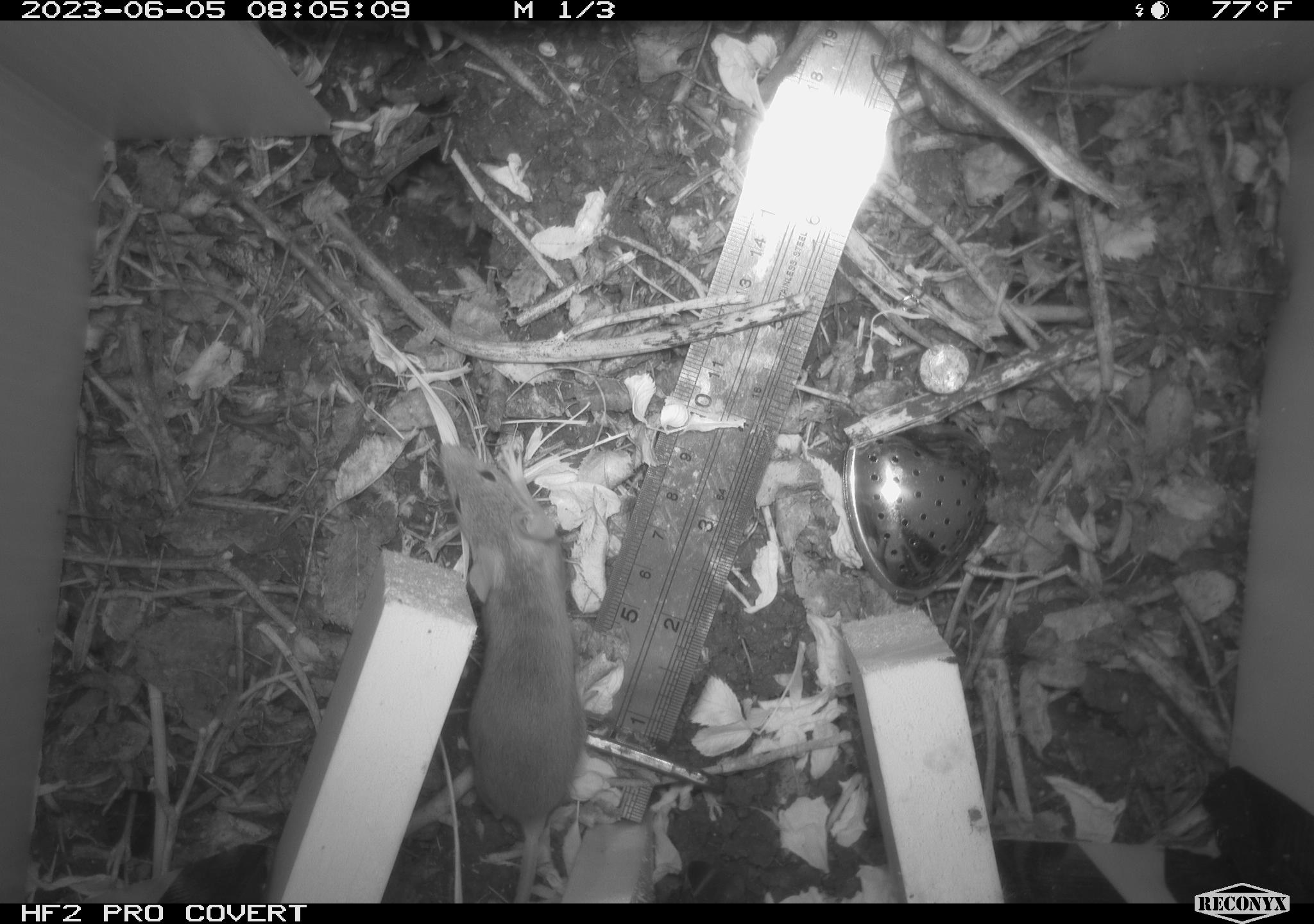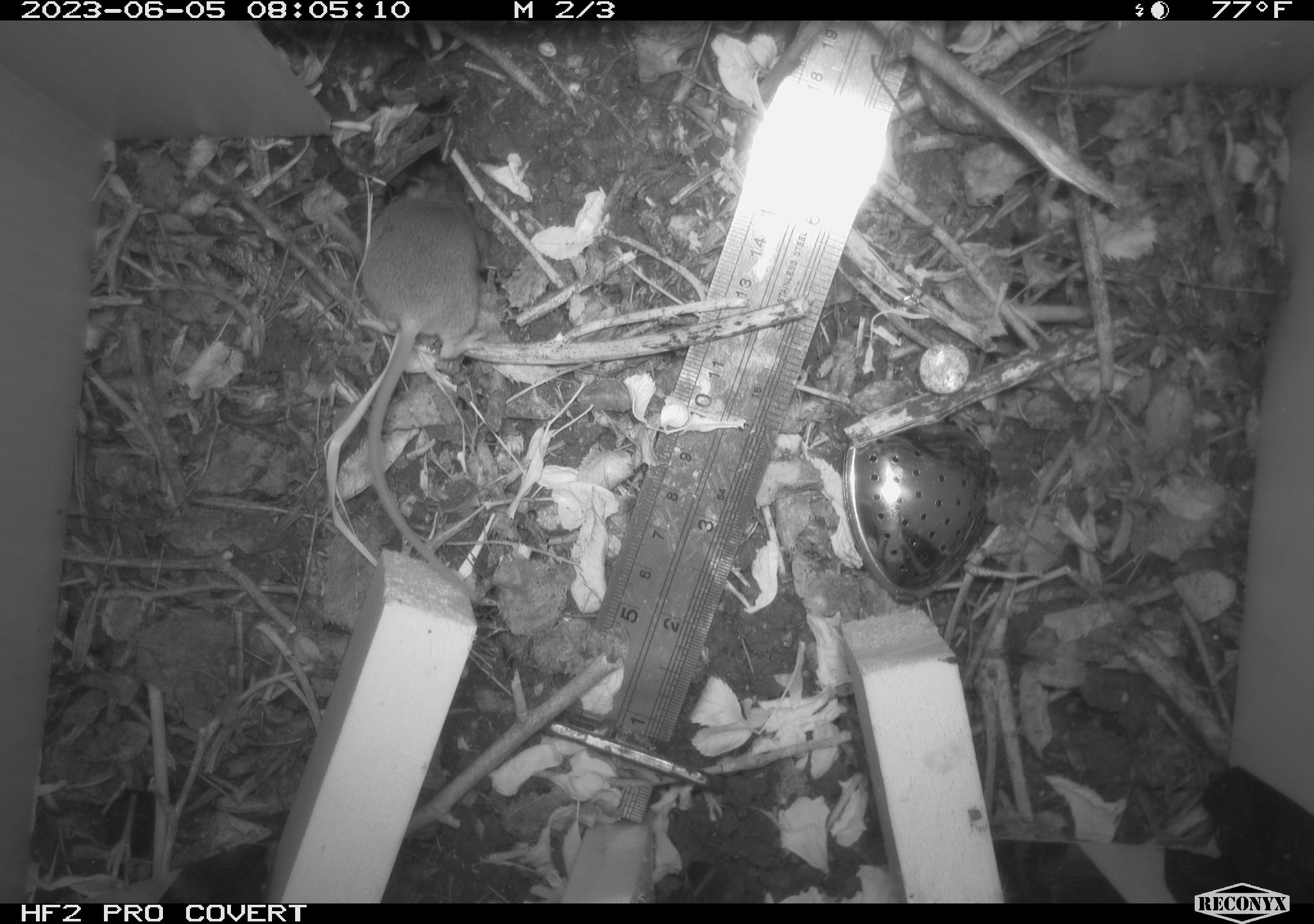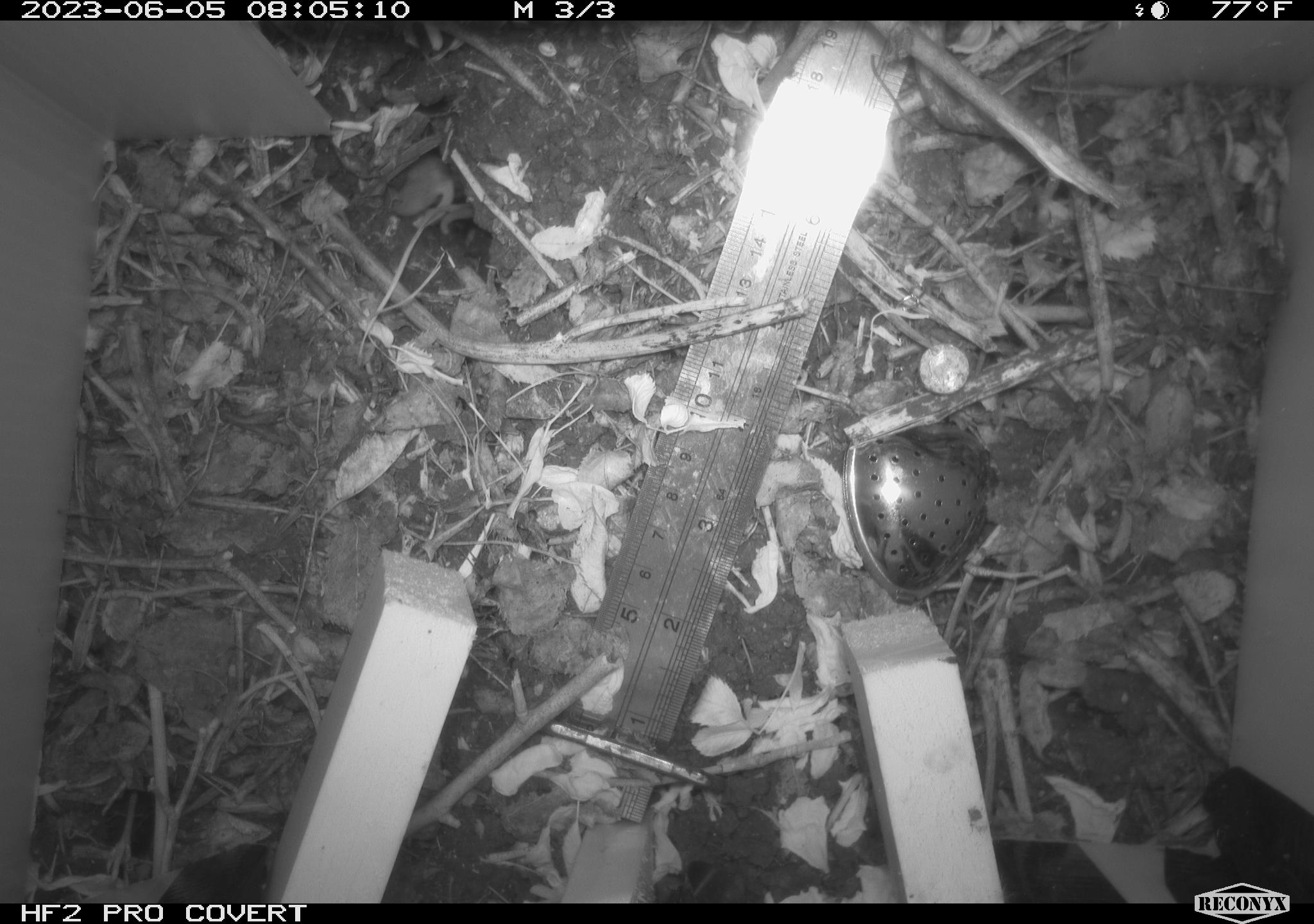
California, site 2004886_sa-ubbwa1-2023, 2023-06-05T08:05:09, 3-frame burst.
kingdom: Animalia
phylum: Chordata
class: Mammalia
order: Rodentia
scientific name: Rodentia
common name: rodent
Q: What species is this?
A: Rodent (Rodentia).